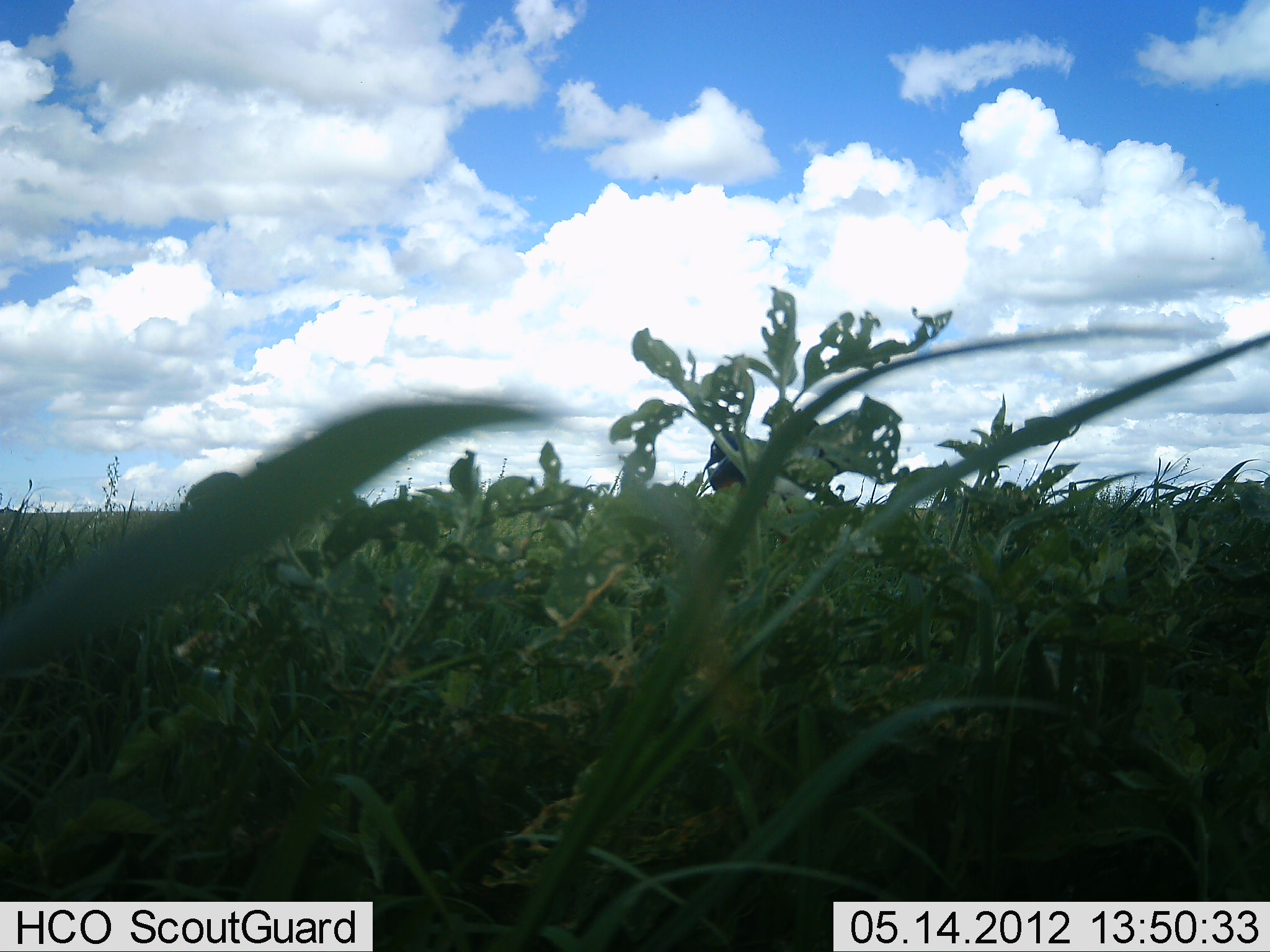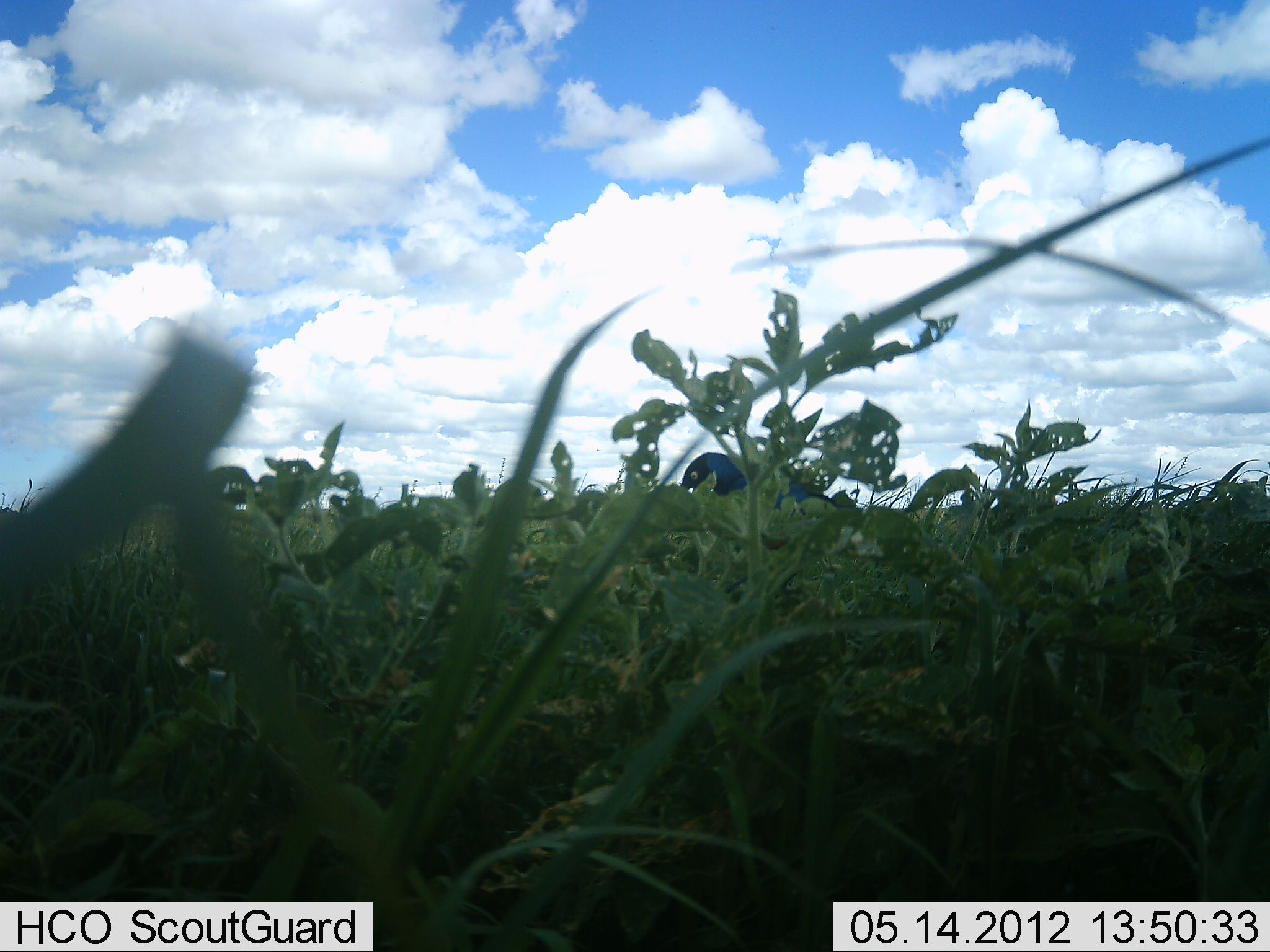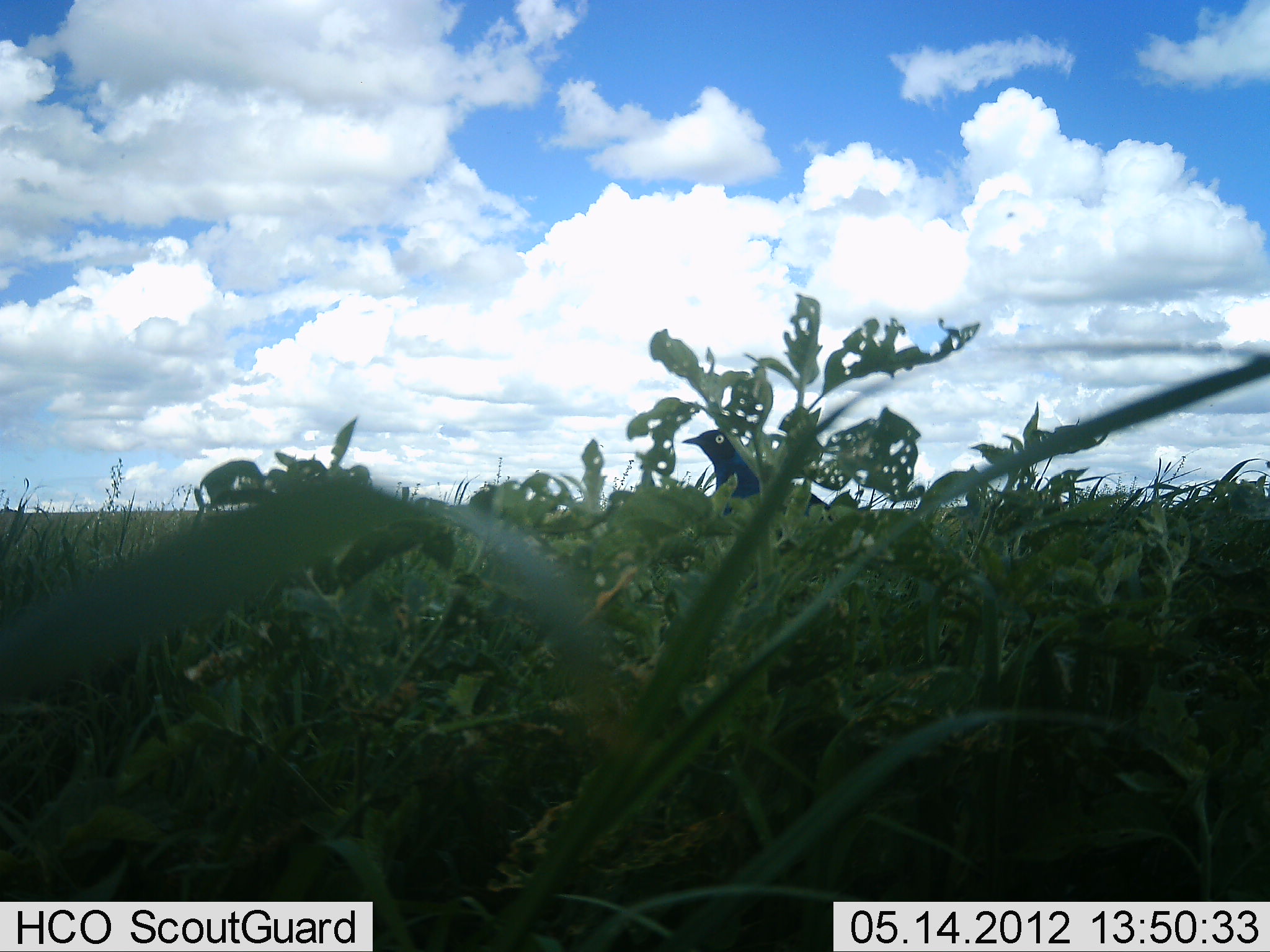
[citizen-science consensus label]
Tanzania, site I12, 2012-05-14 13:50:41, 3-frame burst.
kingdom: Animalia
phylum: Chordata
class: Aves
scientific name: Aves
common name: bird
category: otherbird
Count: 1.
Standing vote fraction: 74%.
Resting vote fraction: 0%.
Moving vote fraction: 4%.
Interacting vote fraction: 0%.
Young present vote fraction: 0%.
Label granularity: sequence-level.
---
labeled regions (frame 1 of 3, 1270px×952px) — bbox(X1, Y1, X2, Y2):
animal: bbox(702, 432, 846, 499)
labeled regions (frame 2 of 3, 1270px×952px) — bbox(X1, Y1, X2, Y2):
animal: bbox(678, 451, 864, 593)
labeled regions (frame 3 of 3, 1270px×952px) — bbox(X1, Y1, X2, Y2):
animal: bbox(681, 429, 869, 518)